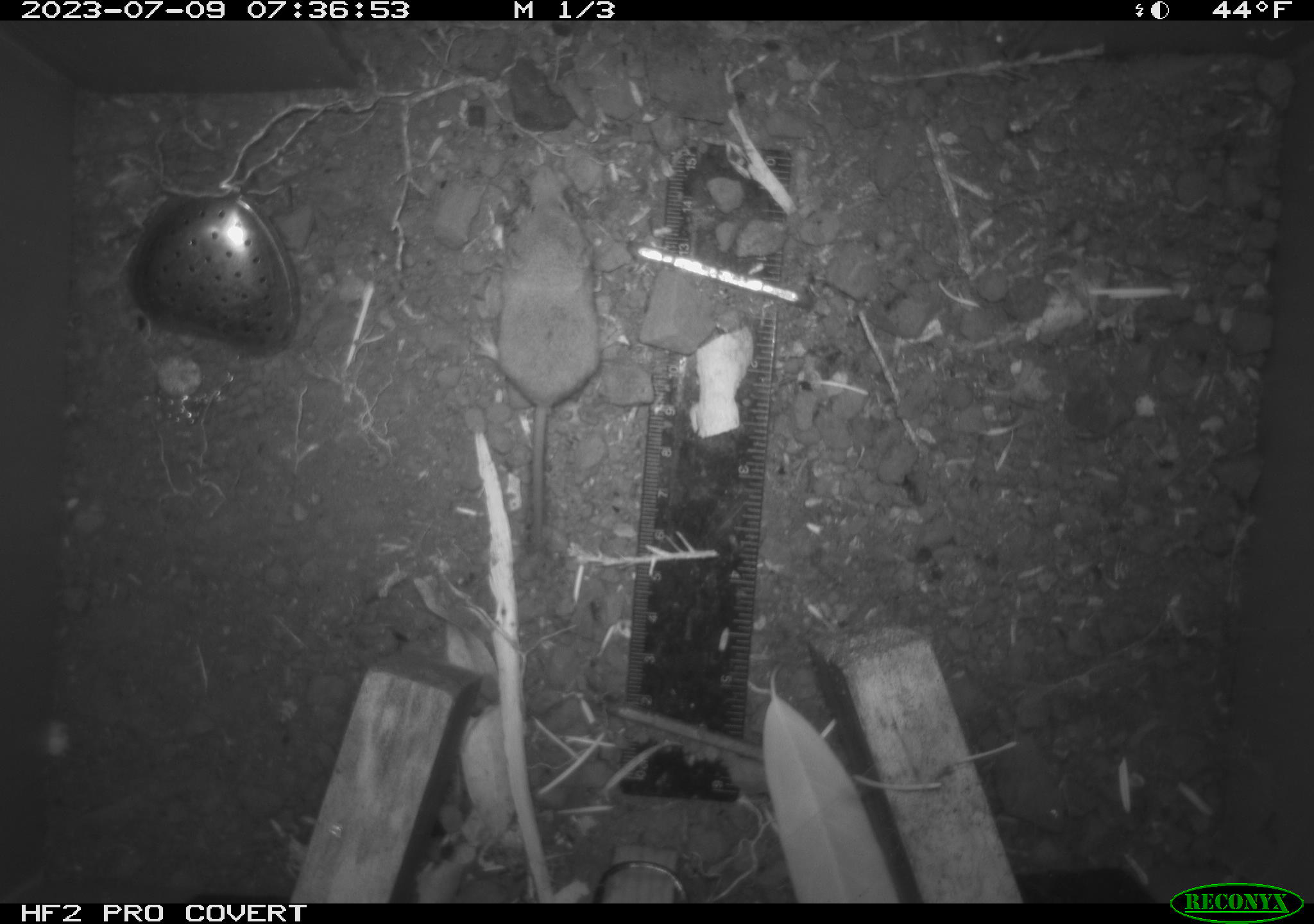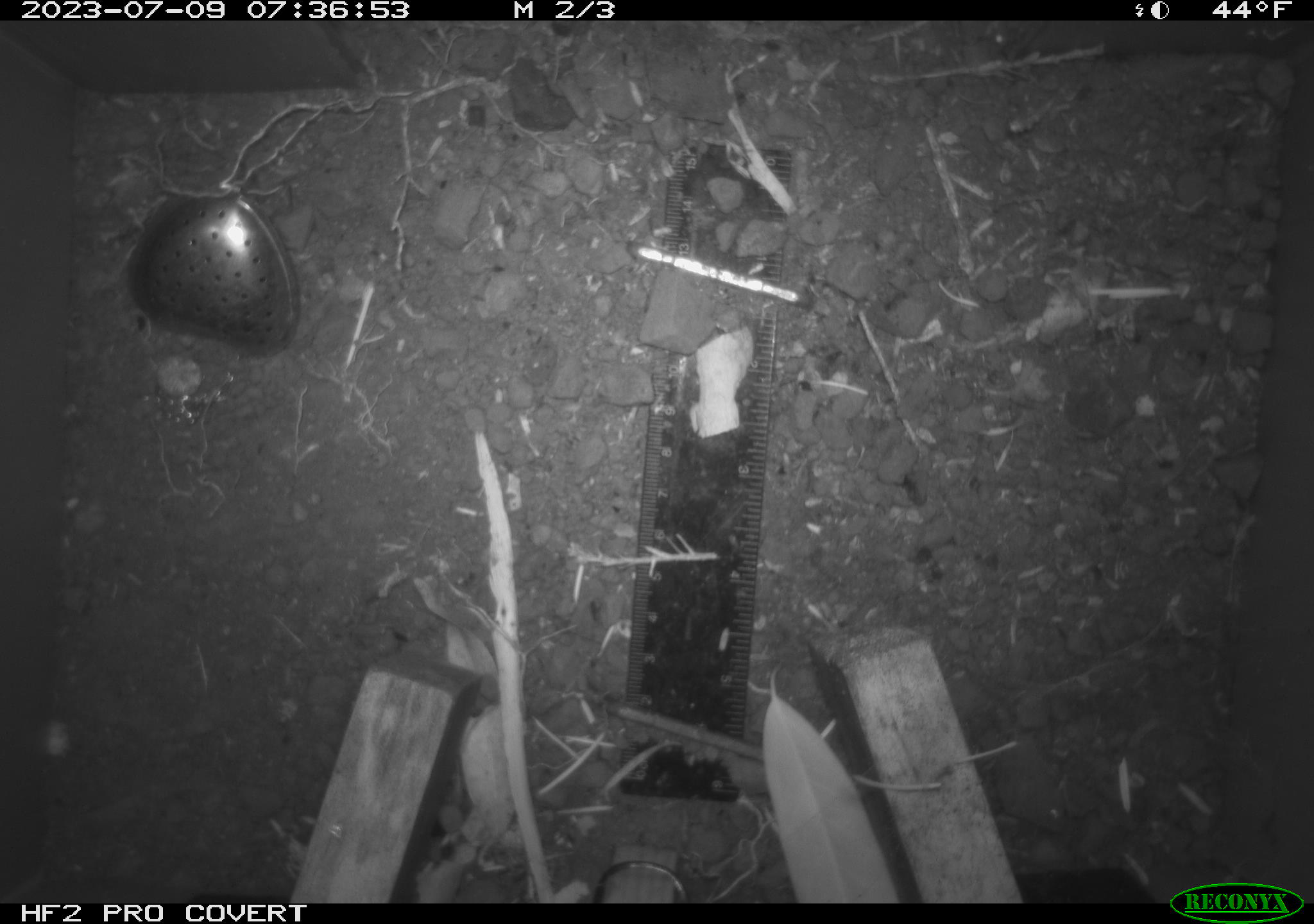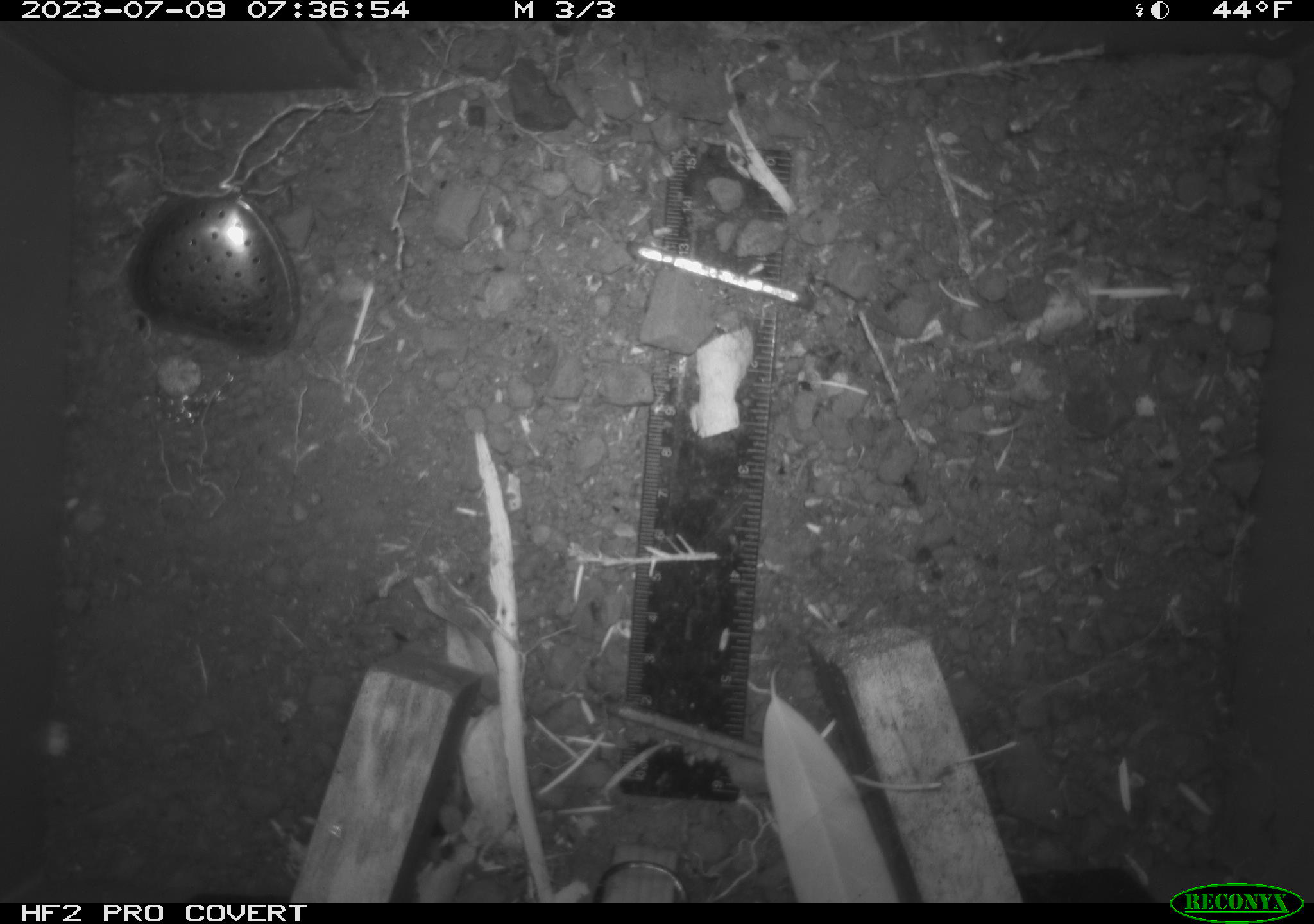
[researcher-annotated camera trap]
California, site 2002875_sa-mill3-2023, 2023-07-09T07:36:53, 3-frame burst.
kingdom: Animalia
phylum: Chordata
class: Mammalia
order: Eulipotyphla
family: Soricidae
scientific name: Soricidae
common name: shrews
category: soricidae family